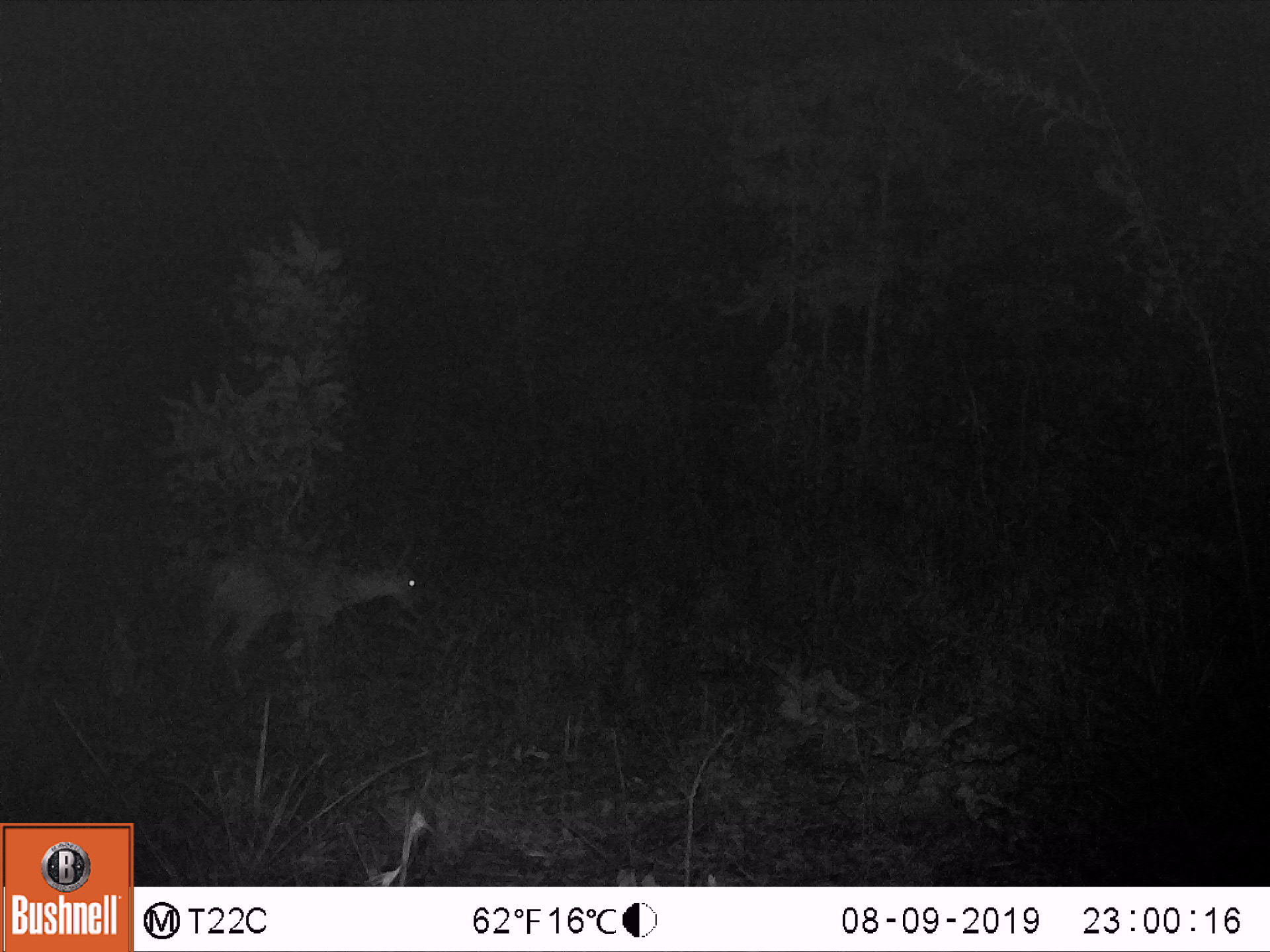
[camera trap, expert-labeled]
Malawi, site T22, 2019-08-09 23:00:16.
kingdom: Animalia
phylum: Chordata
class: Mammalia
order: Artiodactyla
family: Bovidae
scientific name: Antilopinae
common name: small antelope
Small antelope (Antilopinae), count 1.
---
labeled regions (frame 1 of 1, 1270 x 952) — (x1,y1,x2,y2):
small antelope: (173,527,444,715)